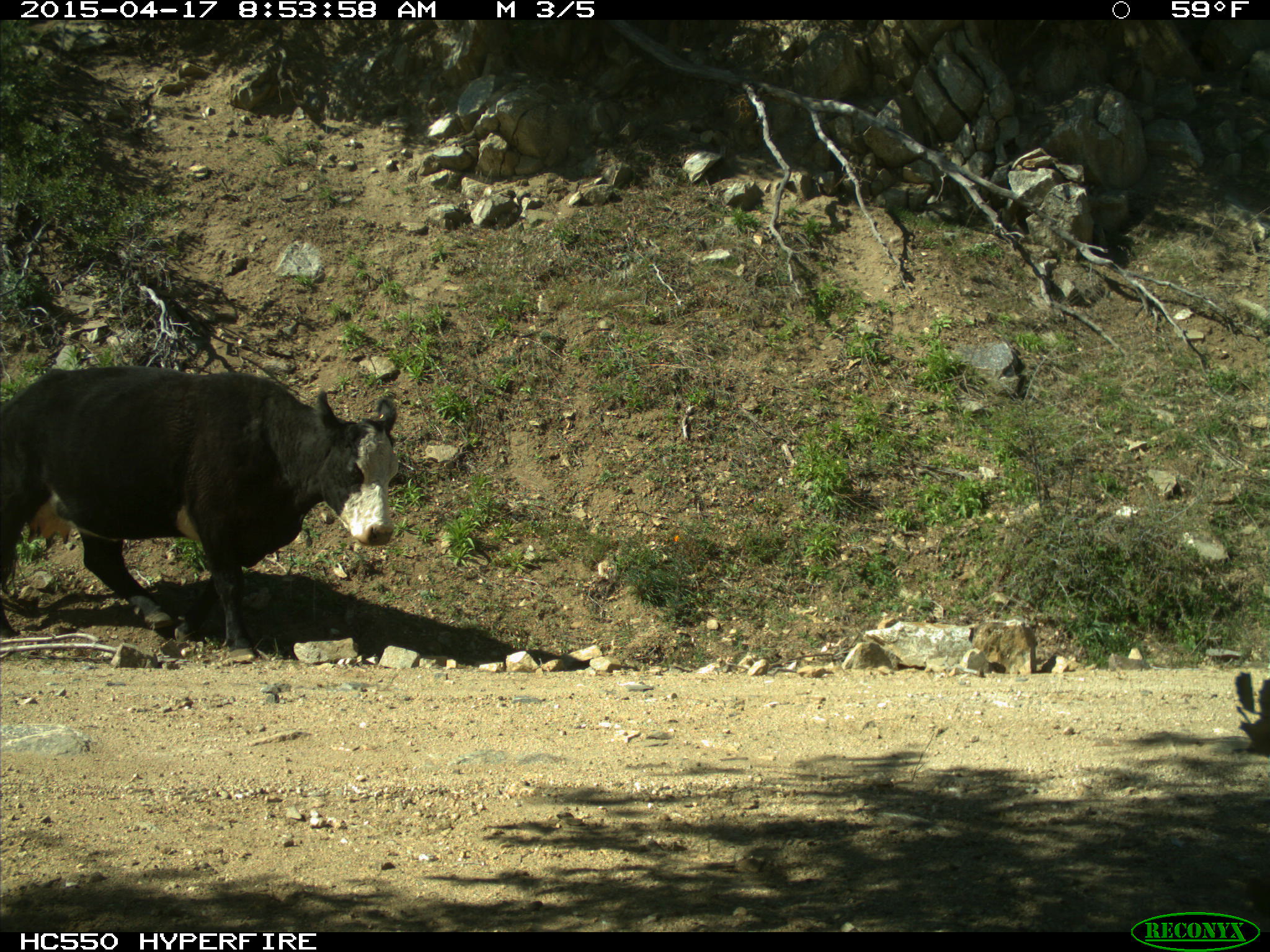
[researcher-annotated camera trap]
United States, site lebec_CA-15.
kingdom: Animalia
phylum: Chordata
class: Mammalia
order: Artiodactyla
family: Bovidae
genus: Bos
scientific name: Bos taurus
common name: domestic cow